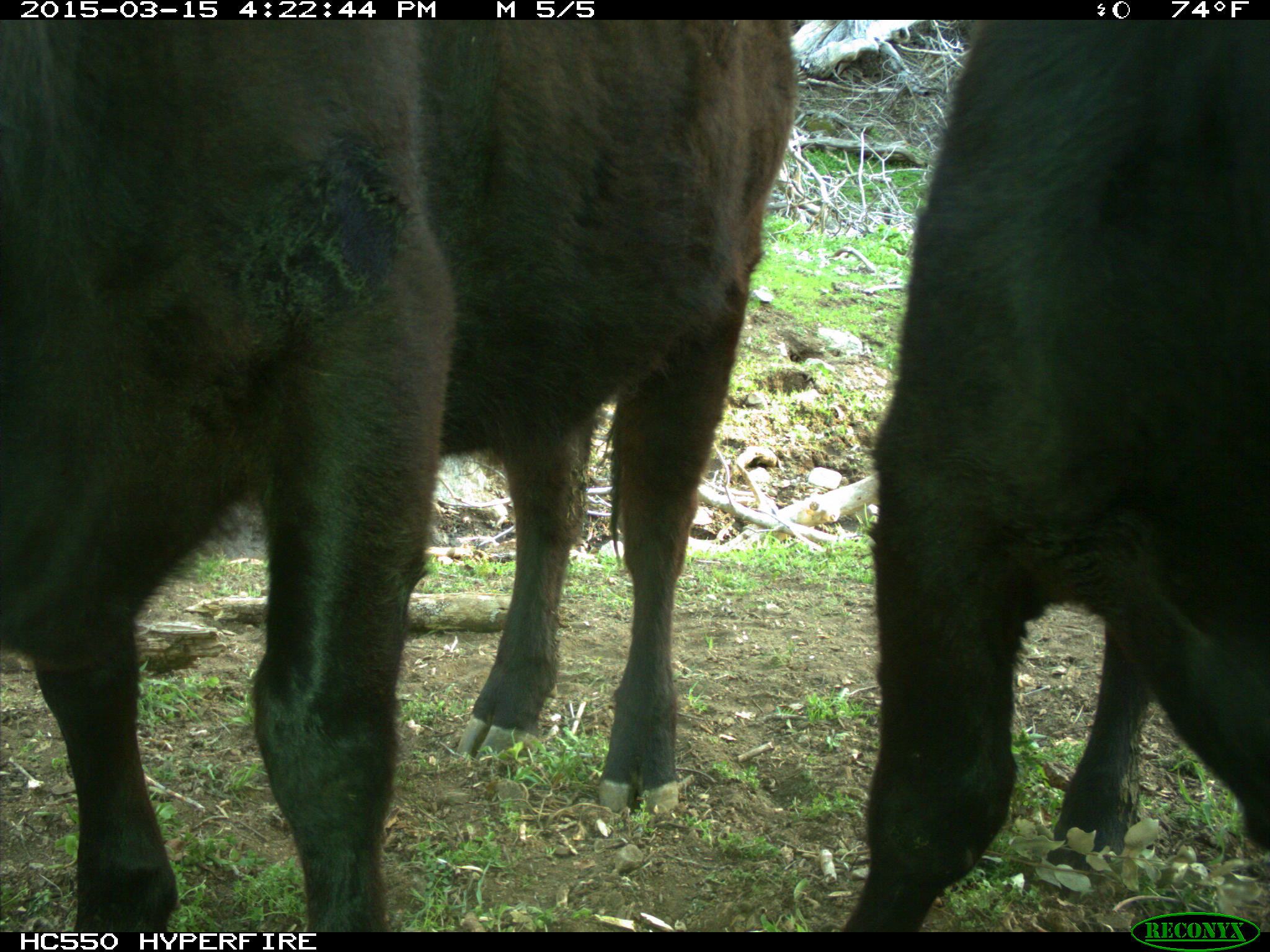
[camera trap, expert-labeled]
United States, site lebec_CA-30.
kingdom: Animalia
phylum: Chordata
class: Mammalia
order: Artiodactyla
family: Bovidae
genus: Bos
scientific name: Bos taurus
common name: domestic cow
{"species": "Bos taurus (domestic cow)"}